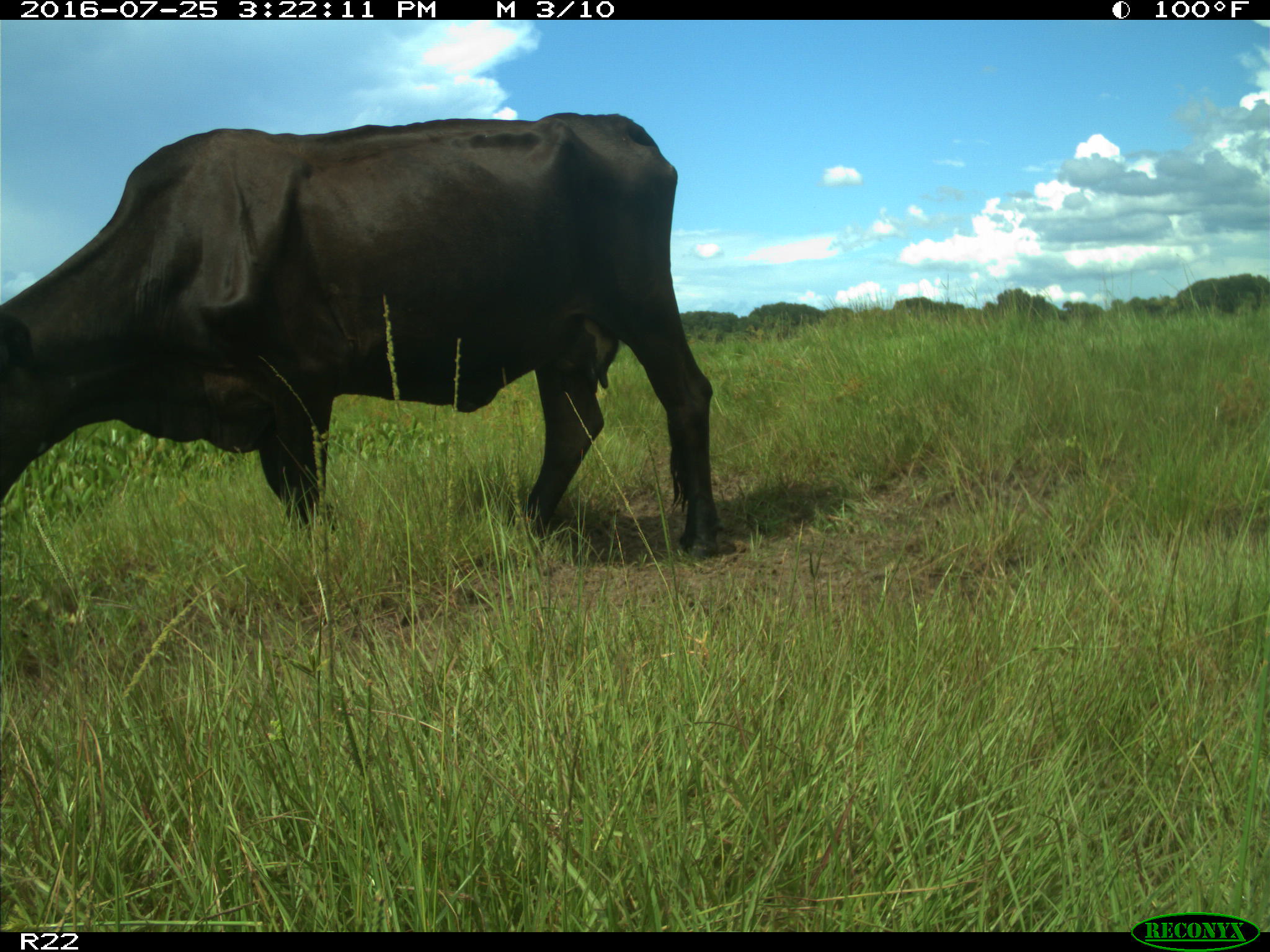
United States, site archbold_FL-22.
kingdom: Animalia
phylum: Chordata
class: Mammalia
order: Artiodactyla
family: Bovidae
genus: Bos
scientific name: Bos taurus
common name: domestic cow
Bos taurus (domestic cow).